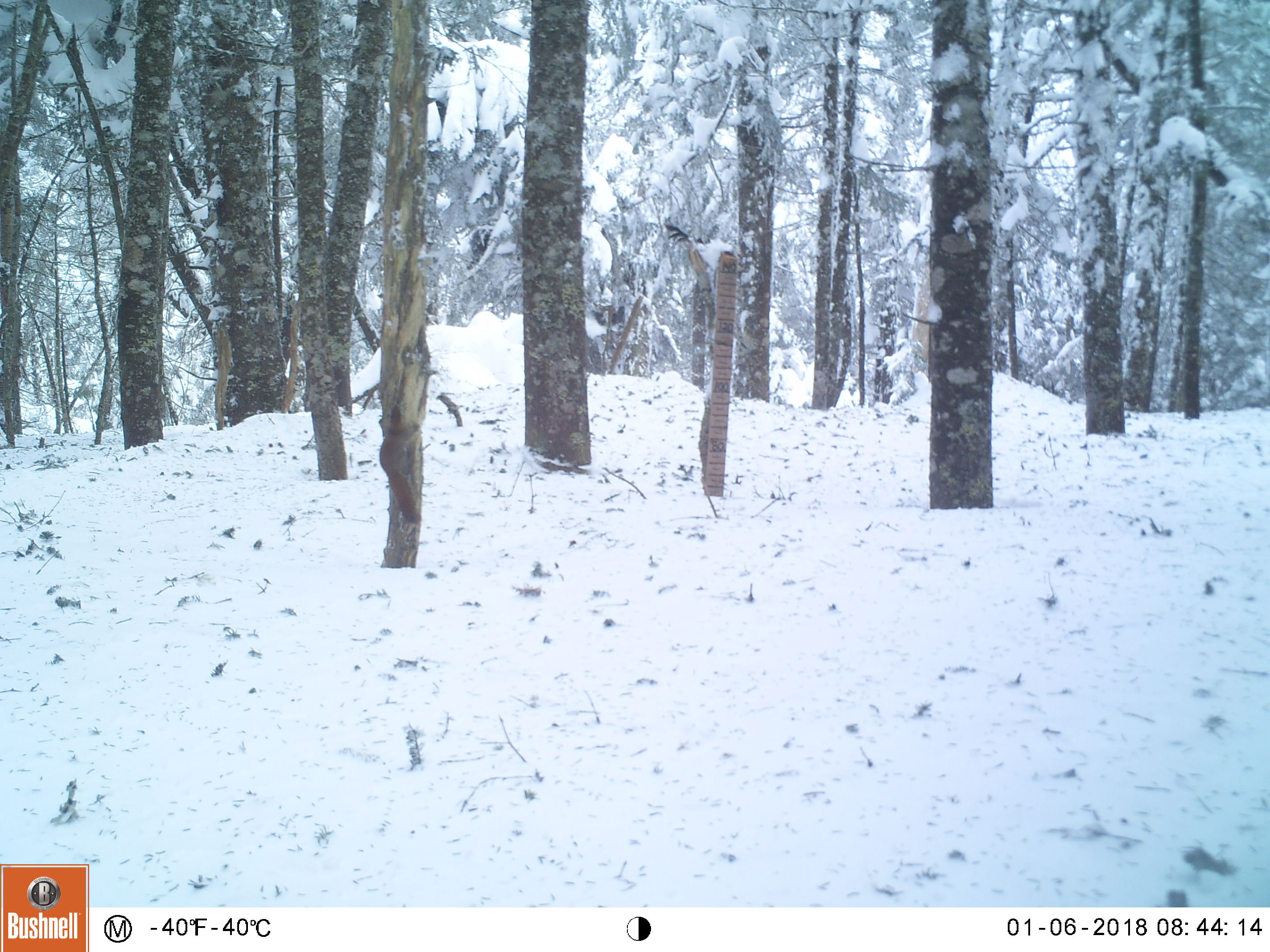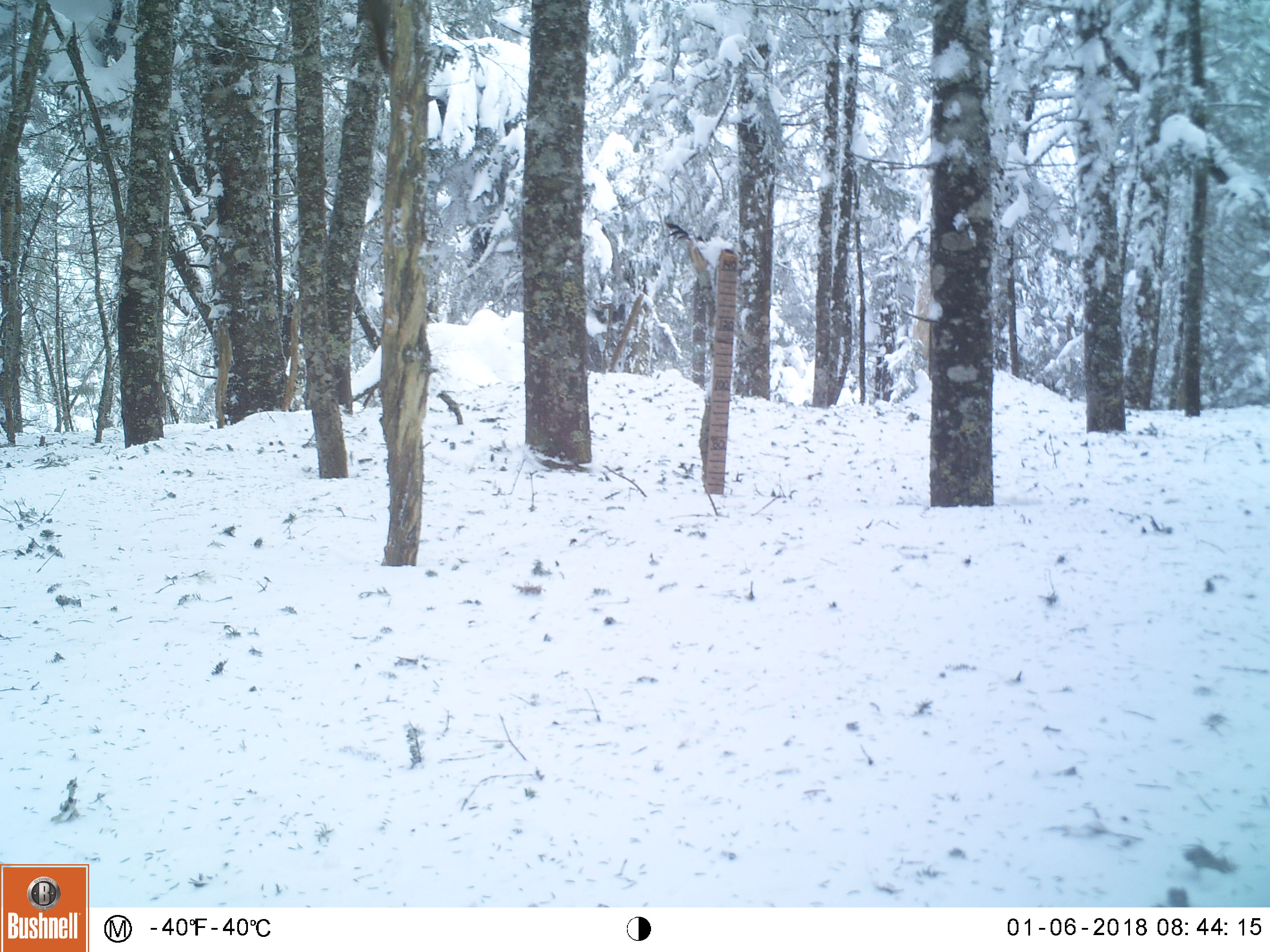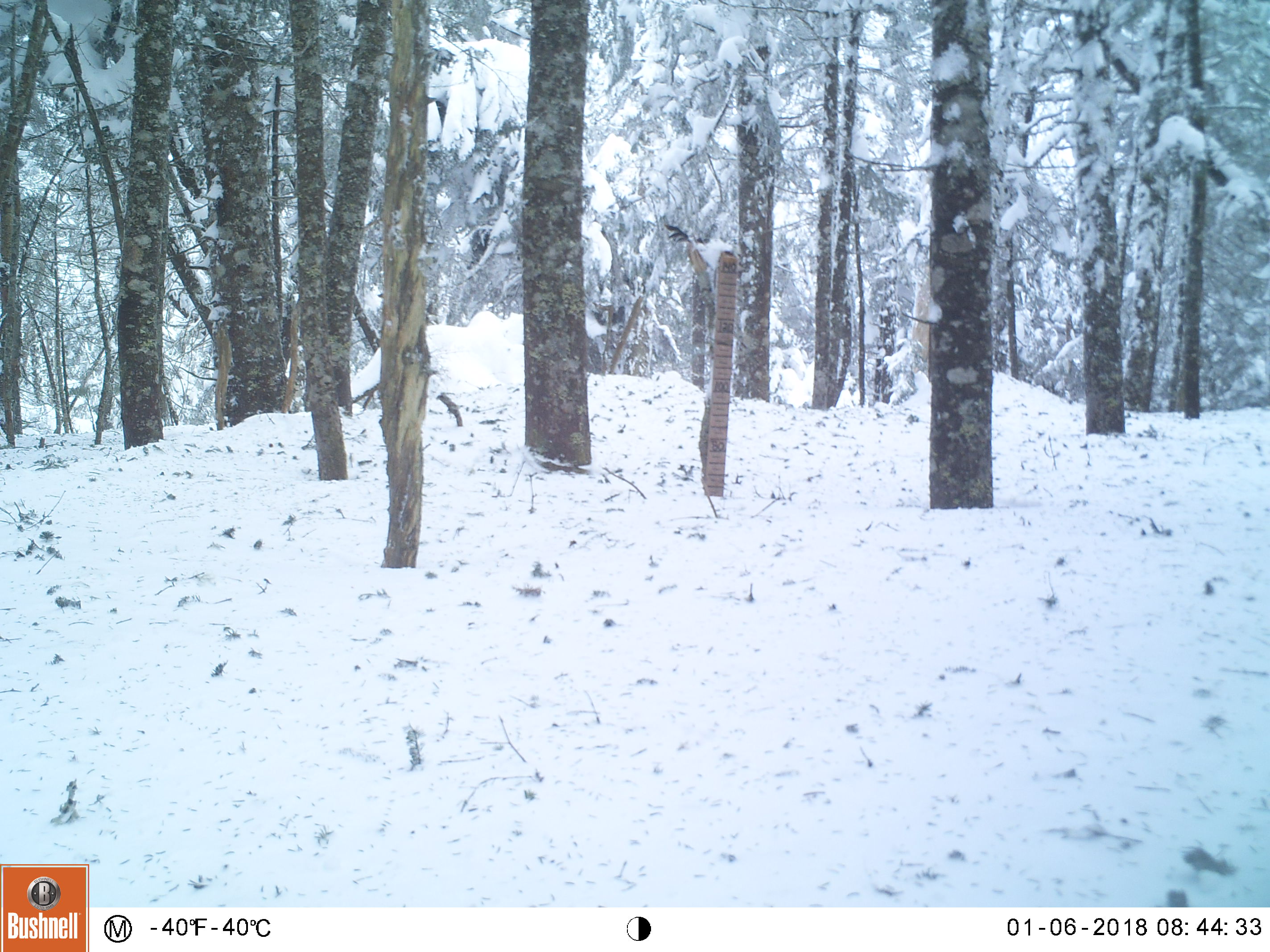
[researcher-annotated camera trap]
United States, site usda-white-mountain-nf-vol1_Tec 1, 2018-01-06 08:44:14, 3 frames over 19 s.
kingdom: Animalia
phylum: Chordata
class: Mammalia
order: Rodentia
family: Sciuridae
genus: Tamiasciurus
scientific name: Tamiasciurus hudsonicus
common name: red squirrel